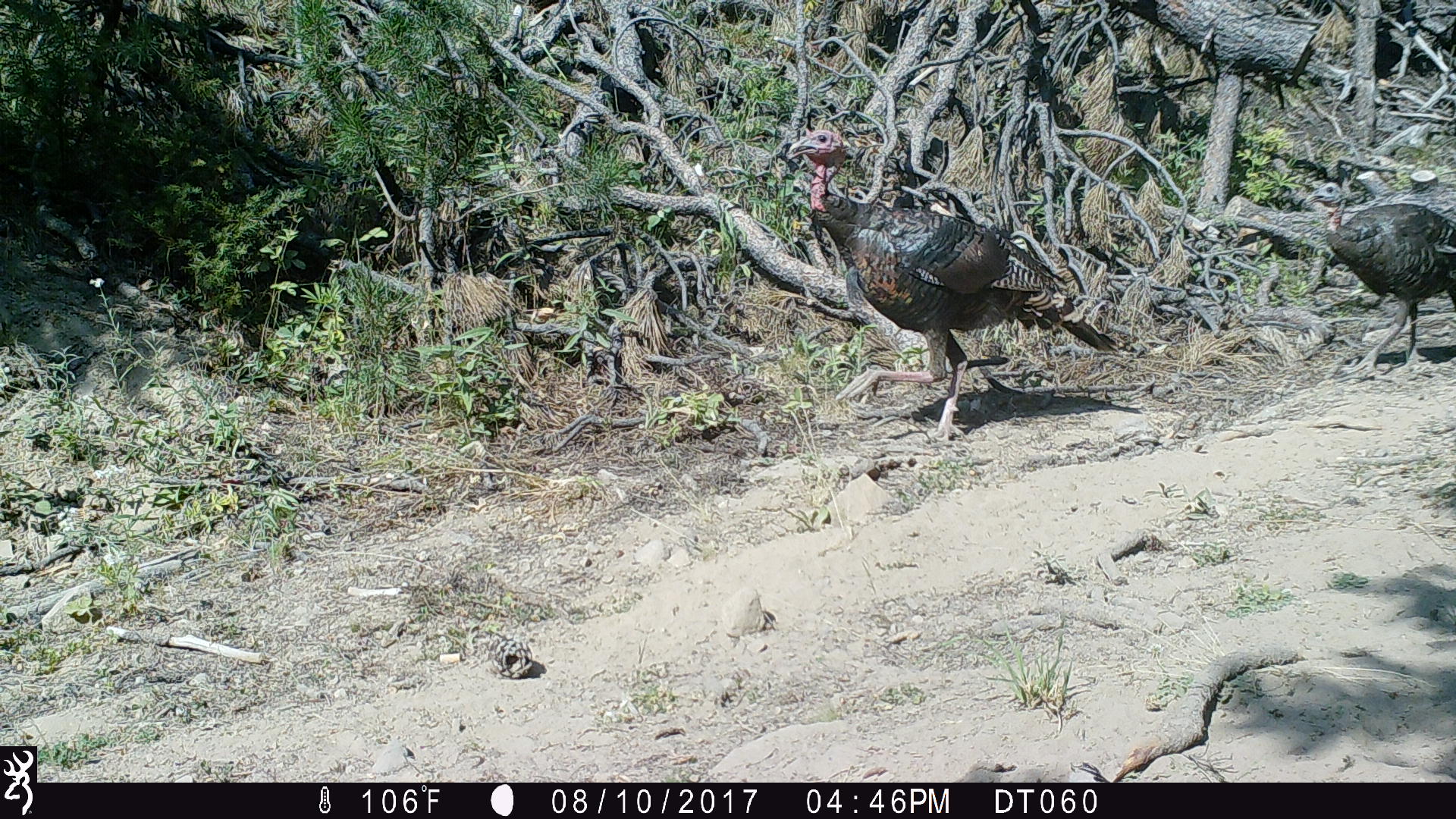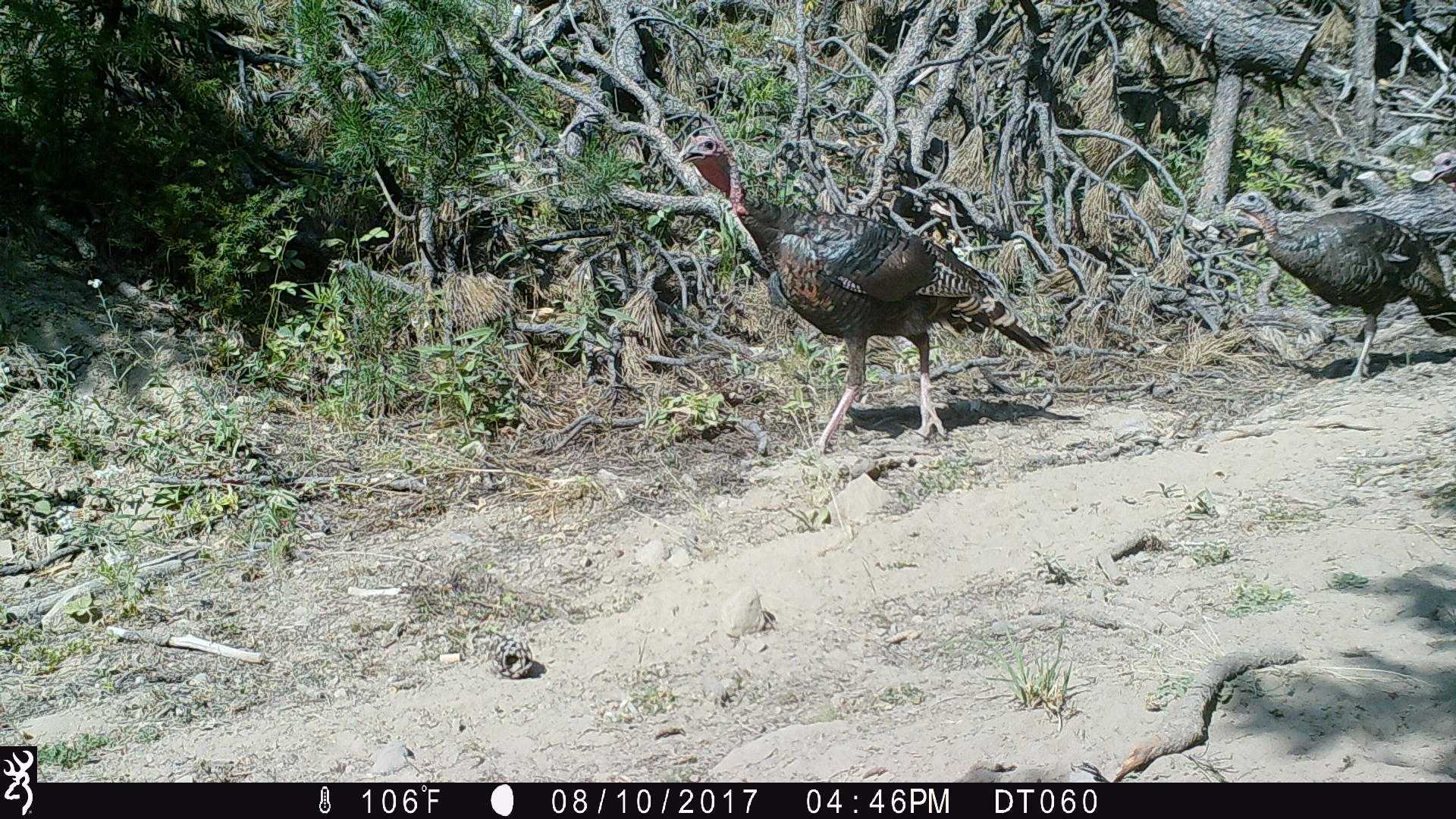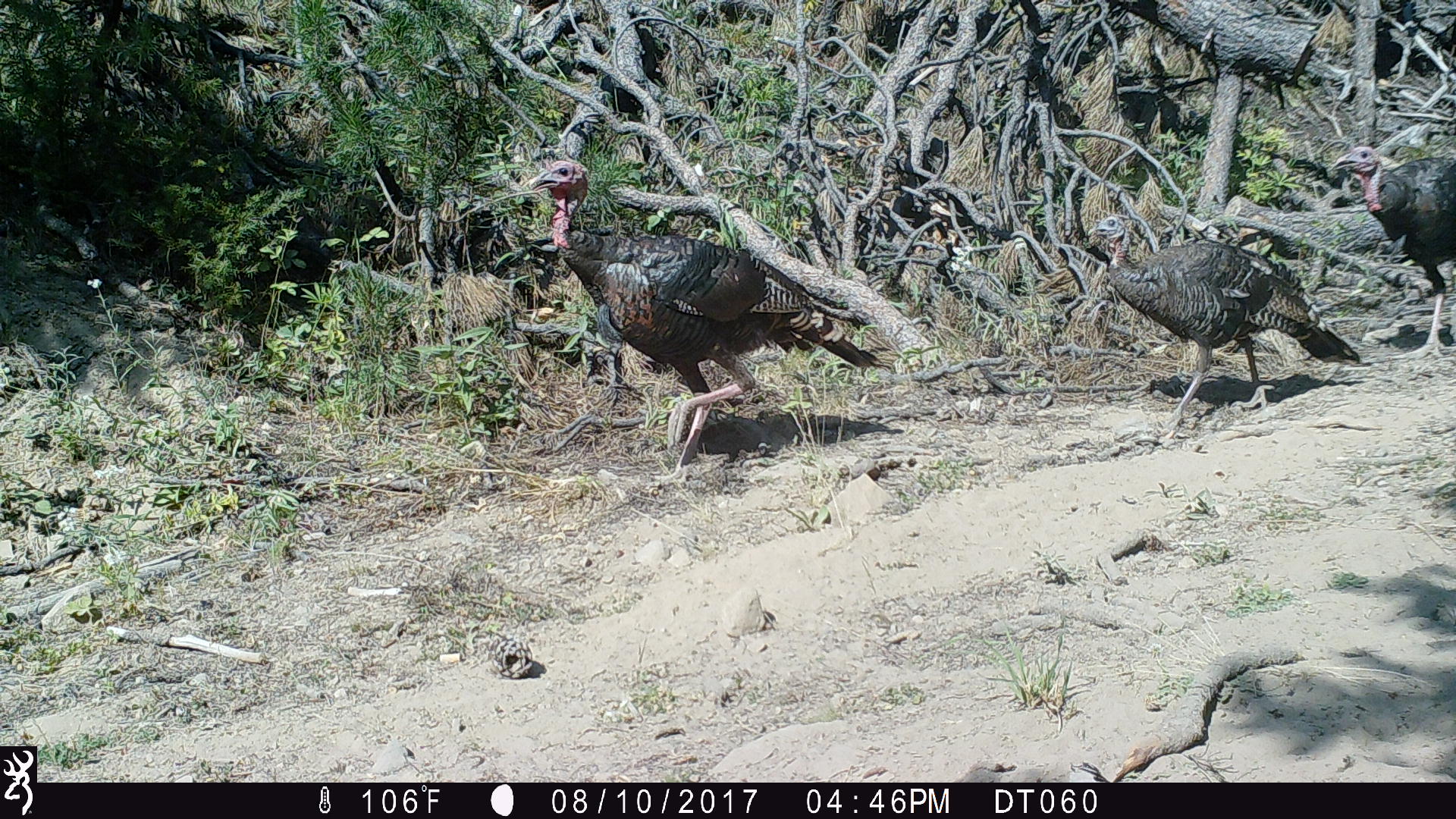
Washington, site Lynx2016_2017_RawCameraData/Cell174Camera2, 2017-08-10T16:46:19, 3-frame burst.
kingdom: Animalia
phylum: Chordata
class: Aves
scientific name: Aves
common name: birds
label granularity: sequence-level